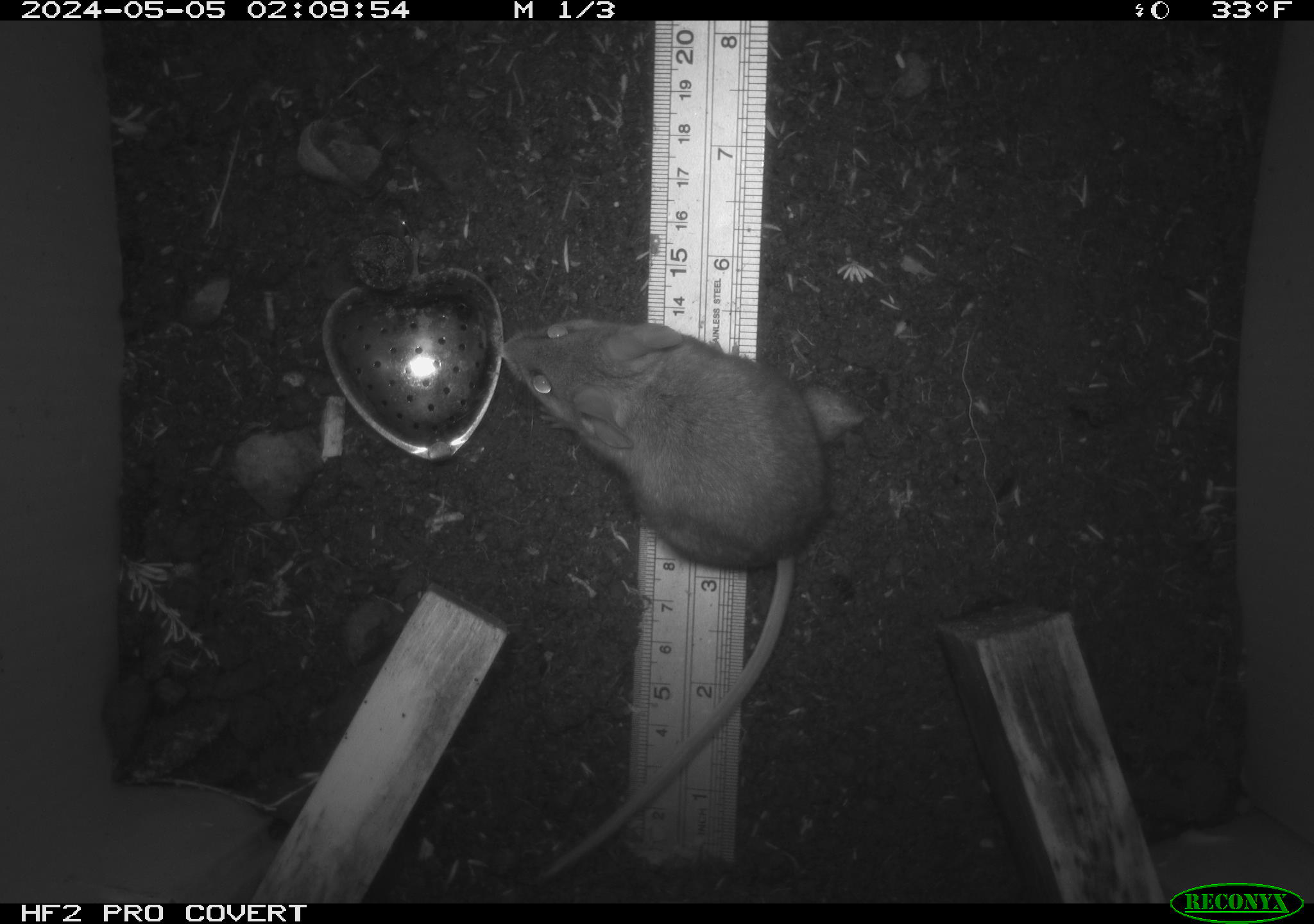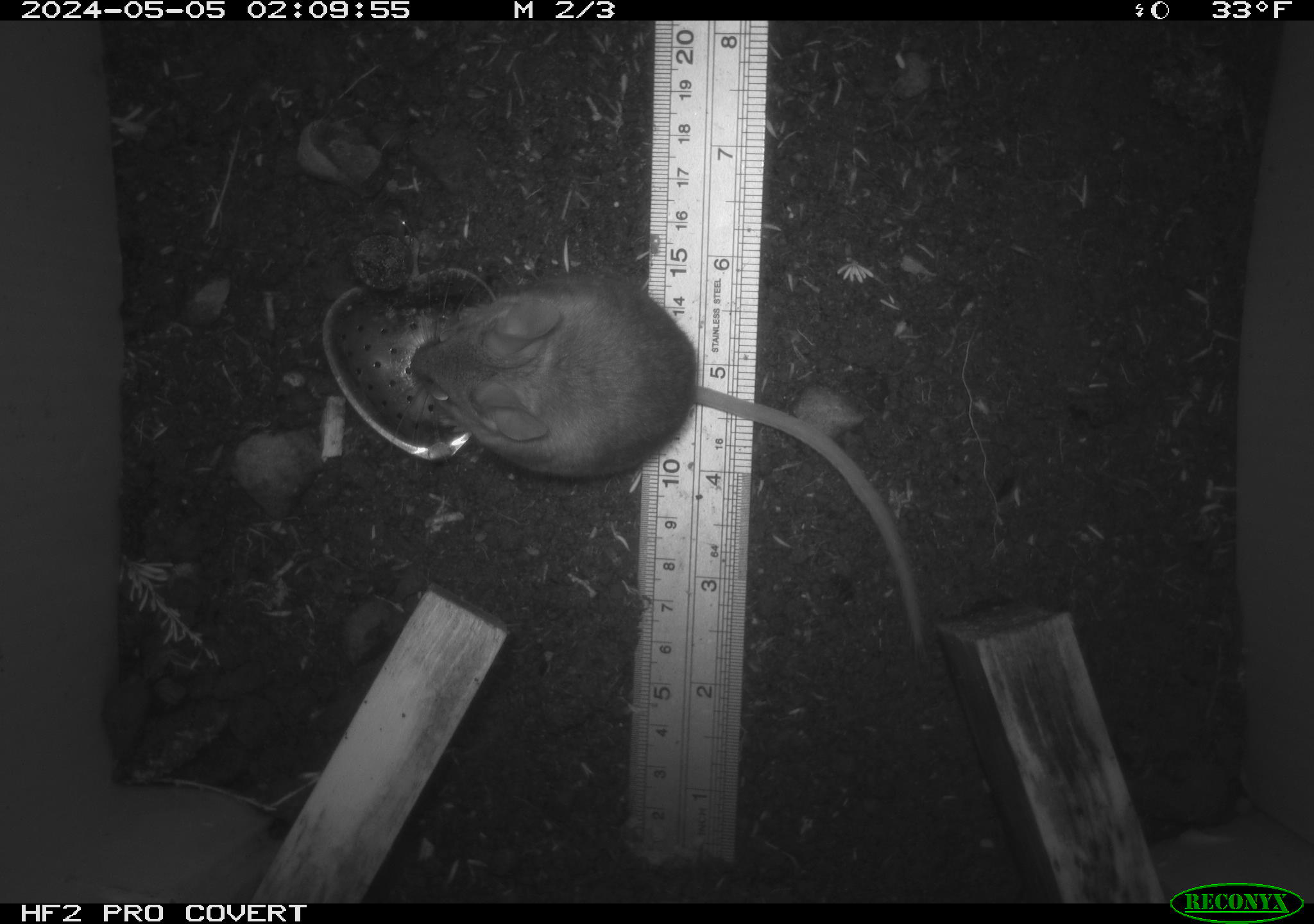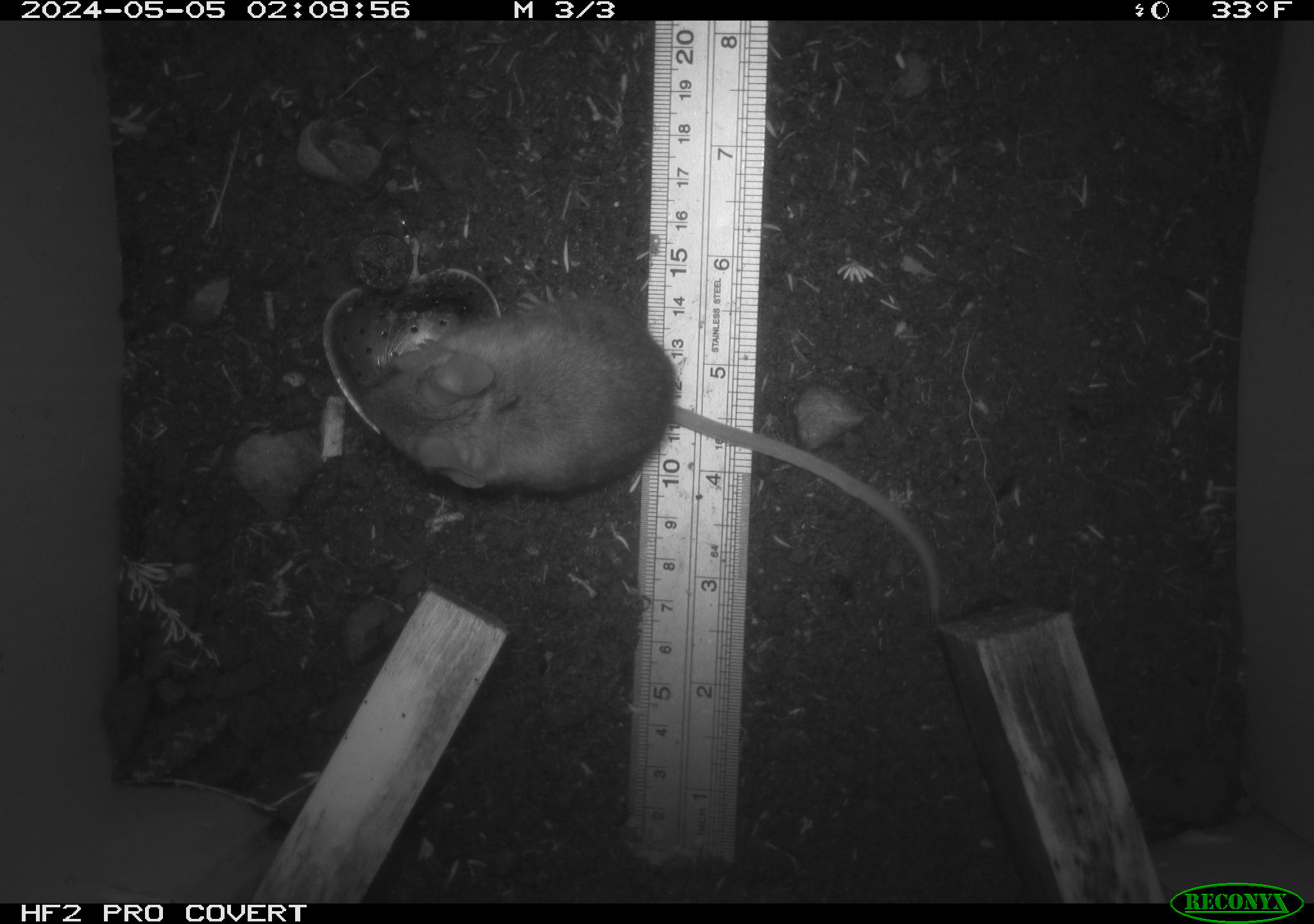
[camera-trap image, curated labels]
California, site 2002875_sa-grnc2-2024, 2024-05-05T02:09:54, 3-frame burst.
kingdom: Animalia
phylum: Chordata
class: Mammalia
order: Rodentia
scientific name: Rodentia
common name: rodent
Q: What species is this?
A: Rodent (Rodentia).